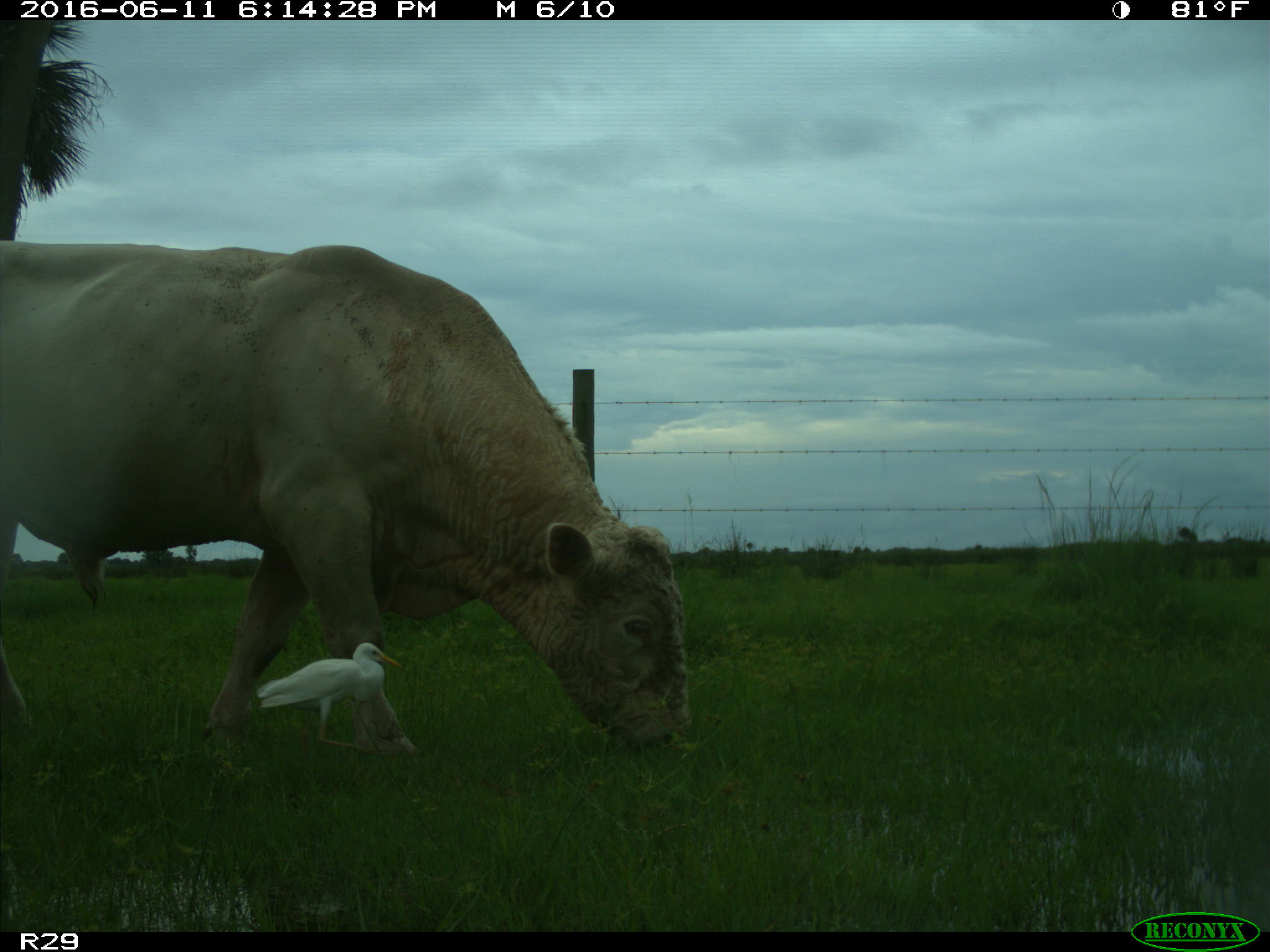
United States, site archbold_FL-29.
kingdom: Animalia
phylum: Chordata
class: Mammalia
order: Artiodactyla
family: Bovidae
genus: Bos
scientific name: Bos taurus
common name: domestic cow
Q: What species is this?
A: Bos taurus (domestic cow).